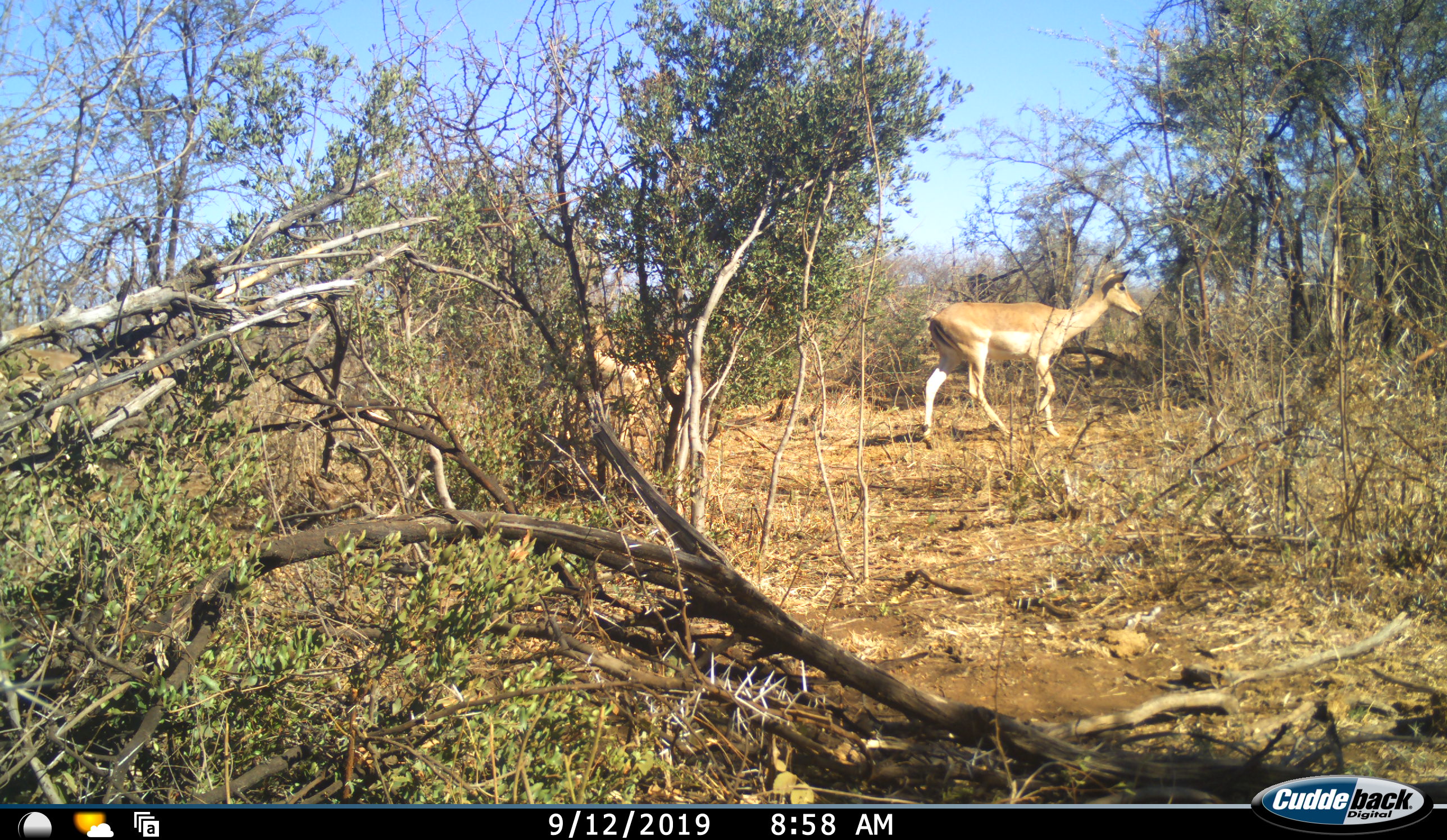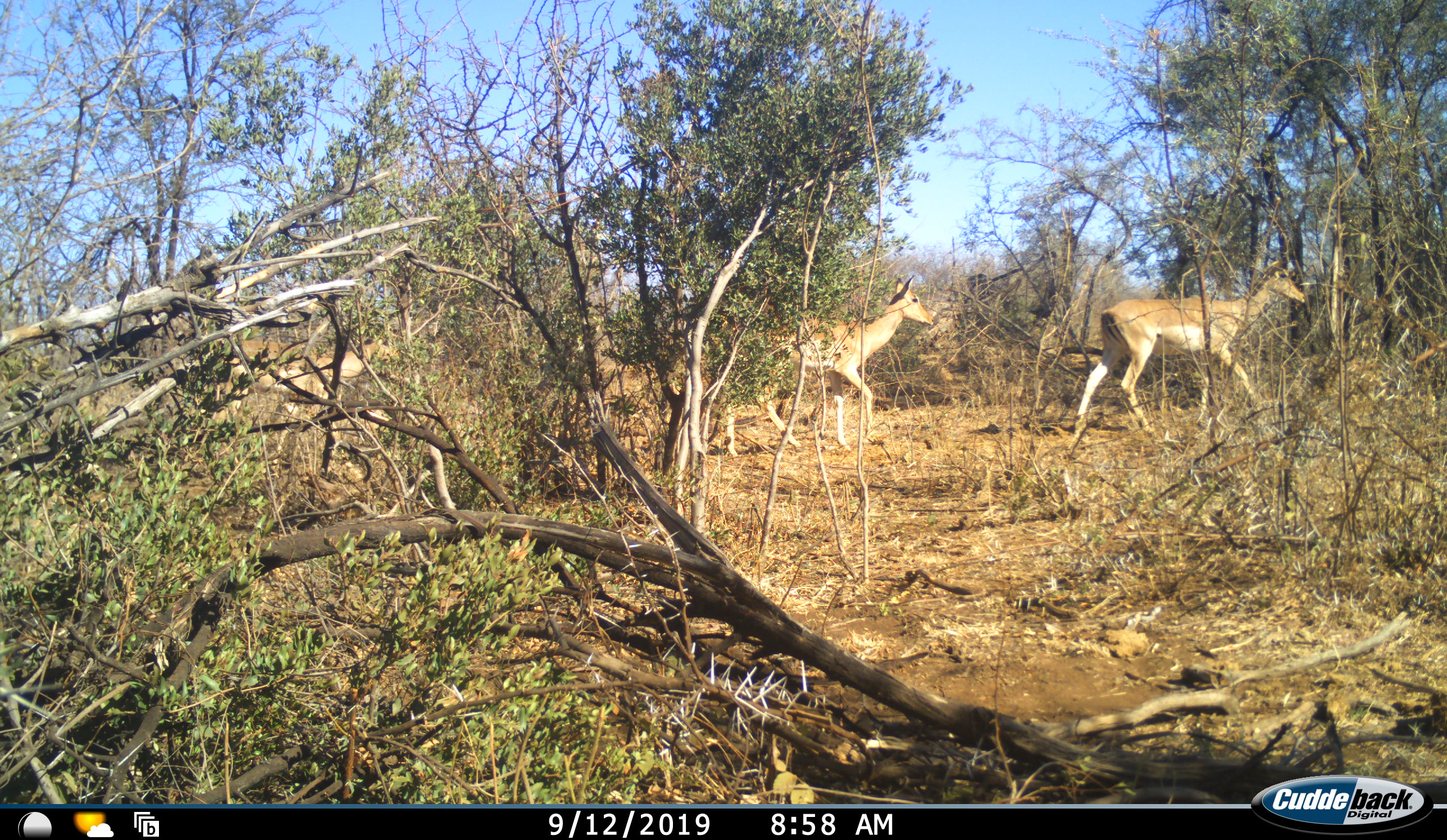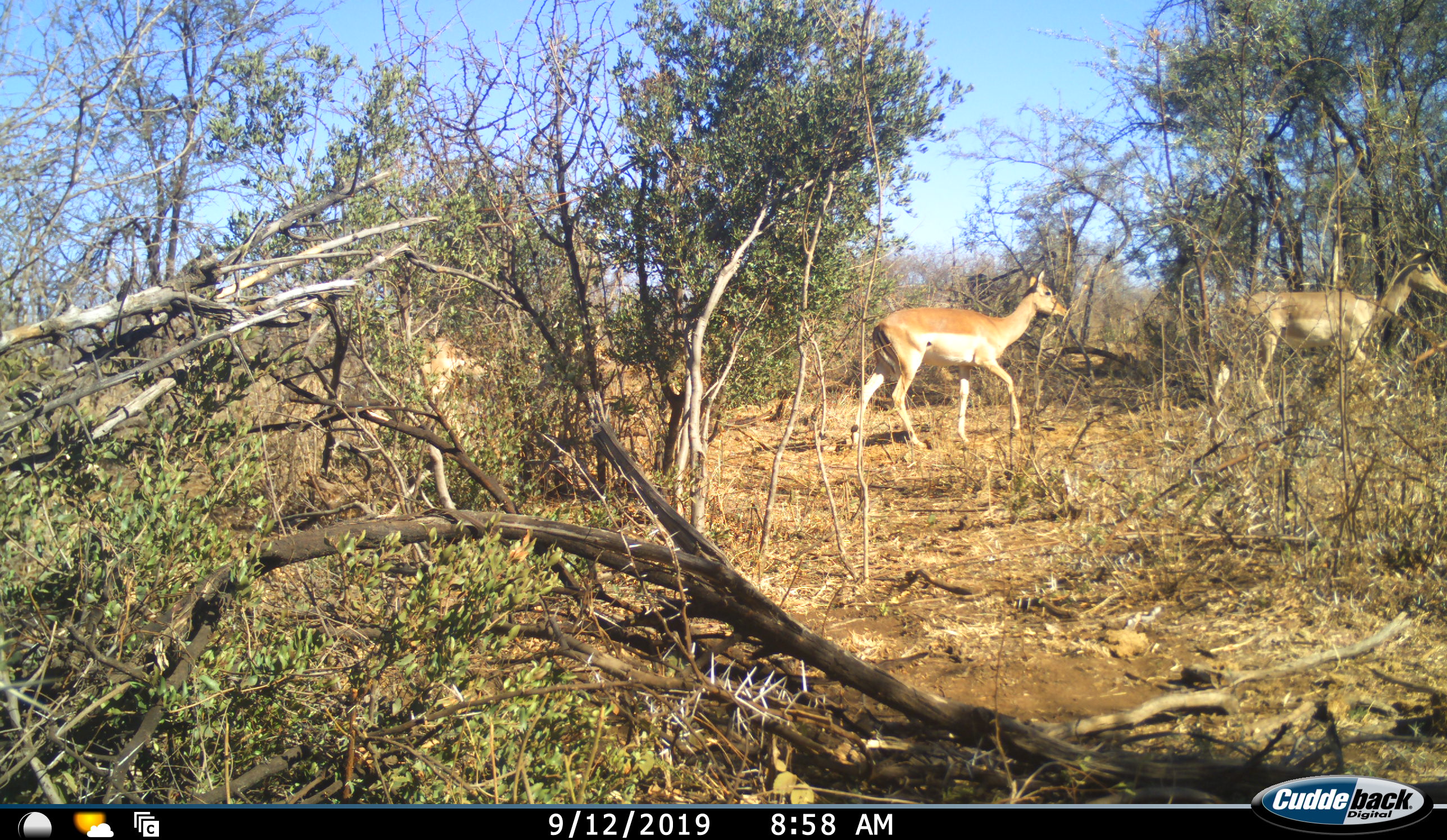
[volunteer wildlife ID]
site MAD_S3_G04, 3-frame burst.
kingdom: Animalia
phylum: Chordata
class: Mammalia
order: Artiodactyla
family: Bovidae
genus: Aepyceros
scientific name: Aepyceros melampus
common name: impala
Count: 3.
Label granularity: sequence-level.